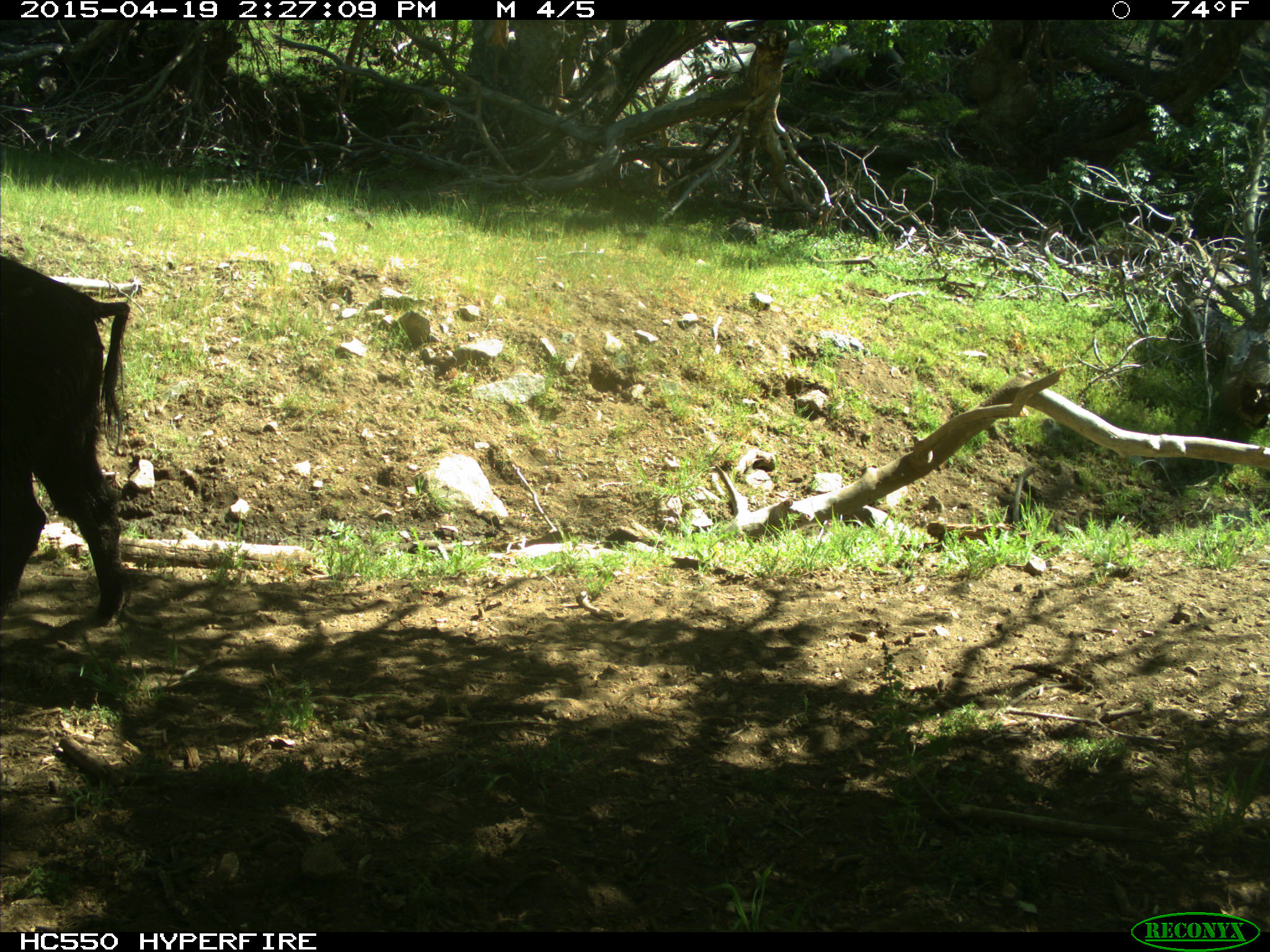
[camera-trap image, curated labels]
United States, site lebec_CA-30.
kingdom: Animalia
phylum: Chordata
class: Mammalia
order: Artiodactyla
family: Suidae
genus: Sus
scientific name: Sus scrofa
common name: wild boar